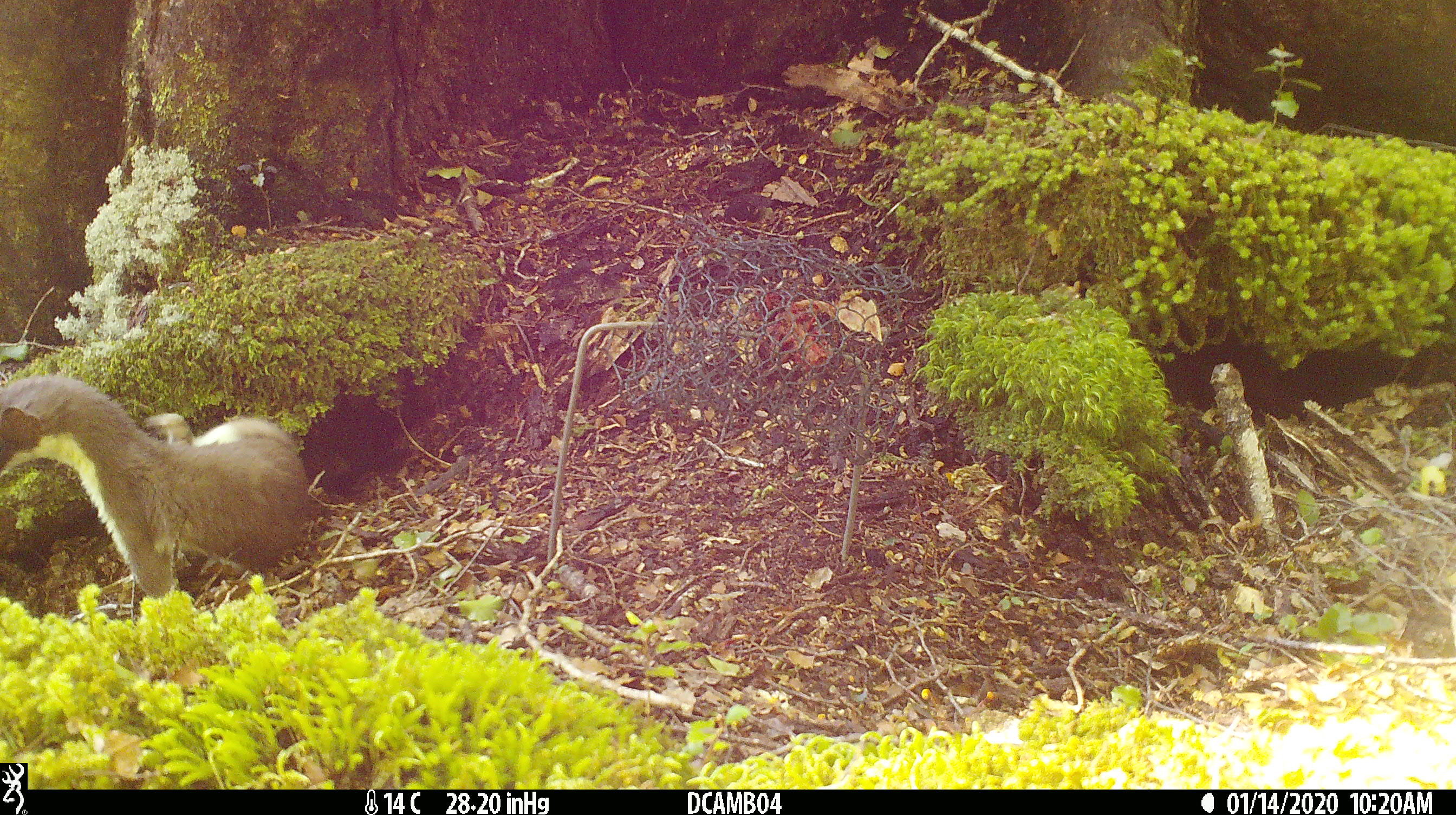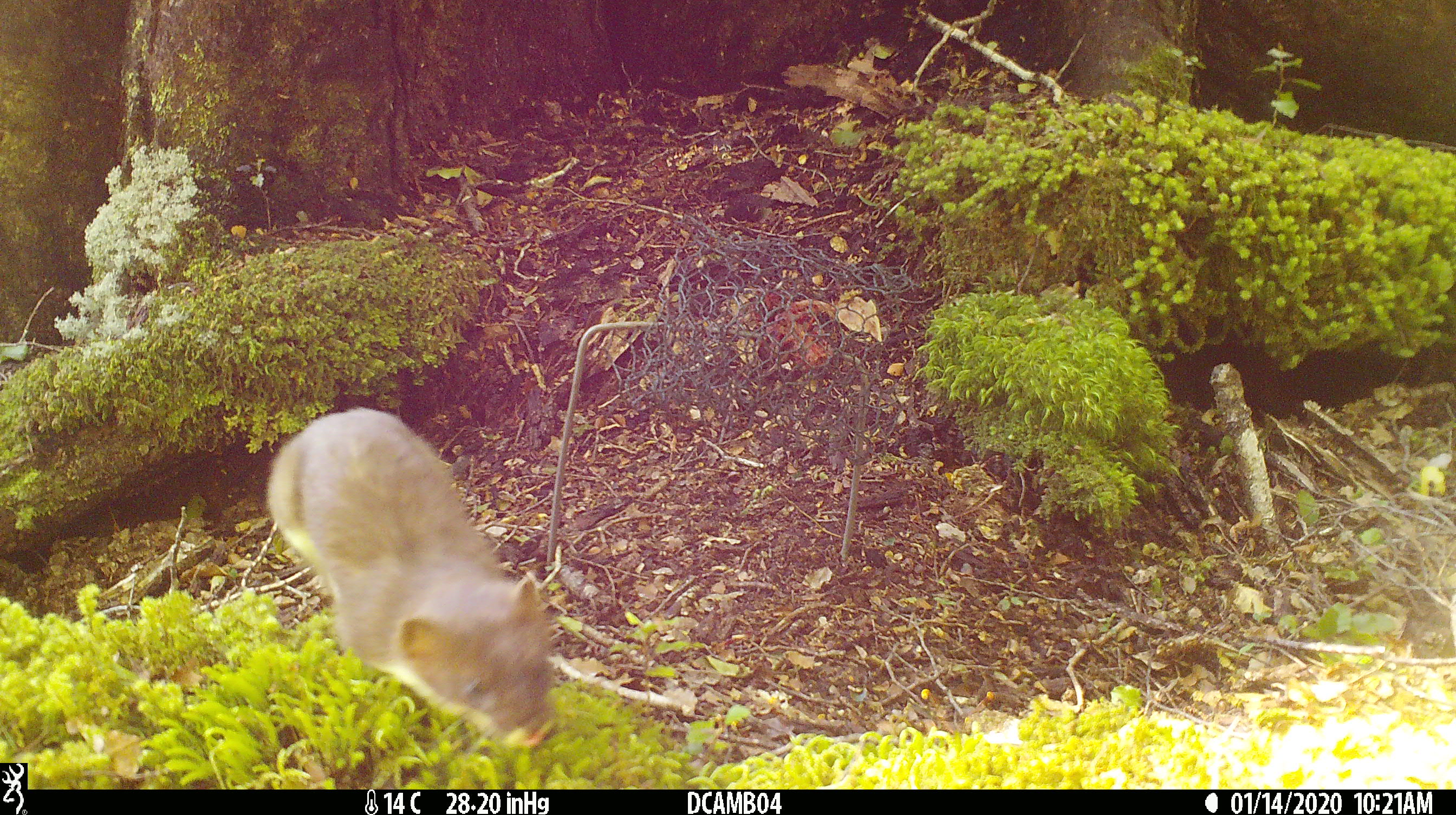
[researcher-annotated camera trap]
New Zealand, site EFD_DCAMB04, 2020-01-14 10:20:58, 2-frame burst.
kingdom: Animalia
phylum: Chordata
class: Mammalia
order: Carnivora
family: Mustelidae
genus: Mustela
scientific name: Mustela erminea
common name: stoat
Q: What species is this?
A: Stoat (Mustela erminea).